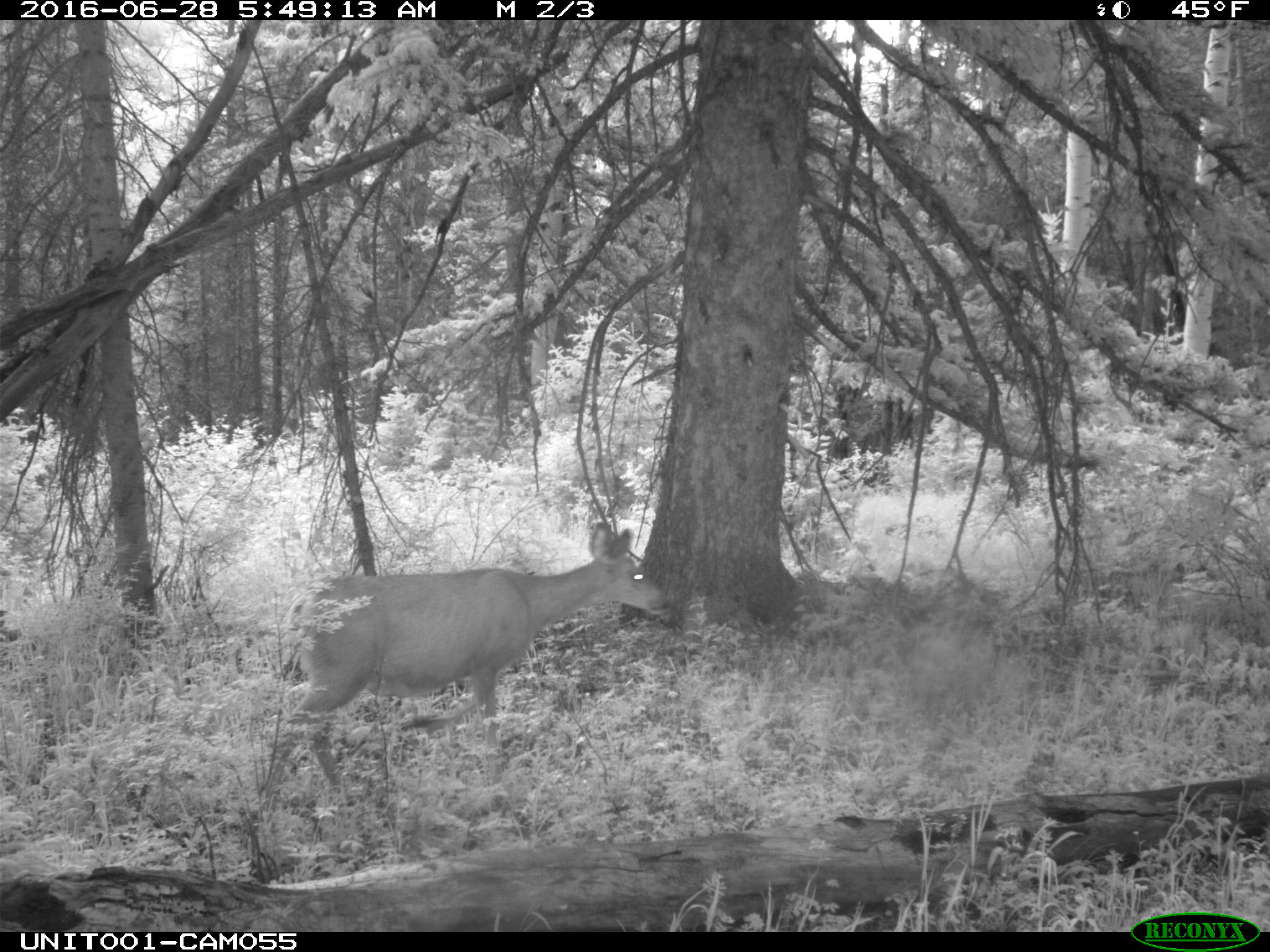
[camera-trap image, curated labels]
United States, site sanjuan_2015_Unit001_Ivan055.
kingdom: Animalia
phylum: Chordata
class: Mammalia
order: Artiodactyla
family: Cervidae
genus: Odocoileus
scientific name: Odocoileus hemionus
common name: mule deer